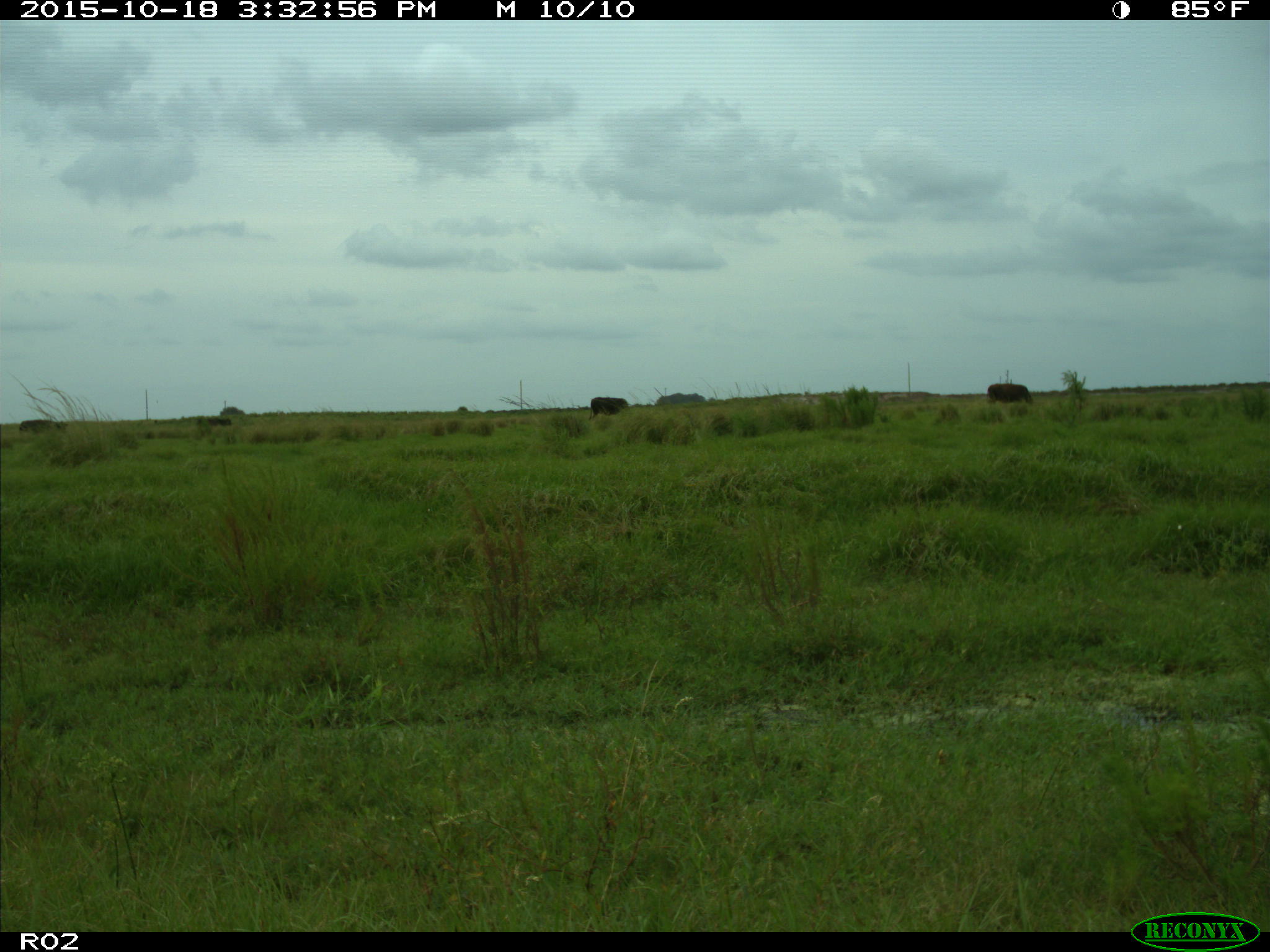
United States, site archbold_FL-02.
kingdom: Animalia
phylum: Chordata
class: Mammalia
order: Artiodactyla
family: Bovidae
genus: Bos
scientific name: Bos taurus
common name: domestic cow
Bos taurus (domestic cow).